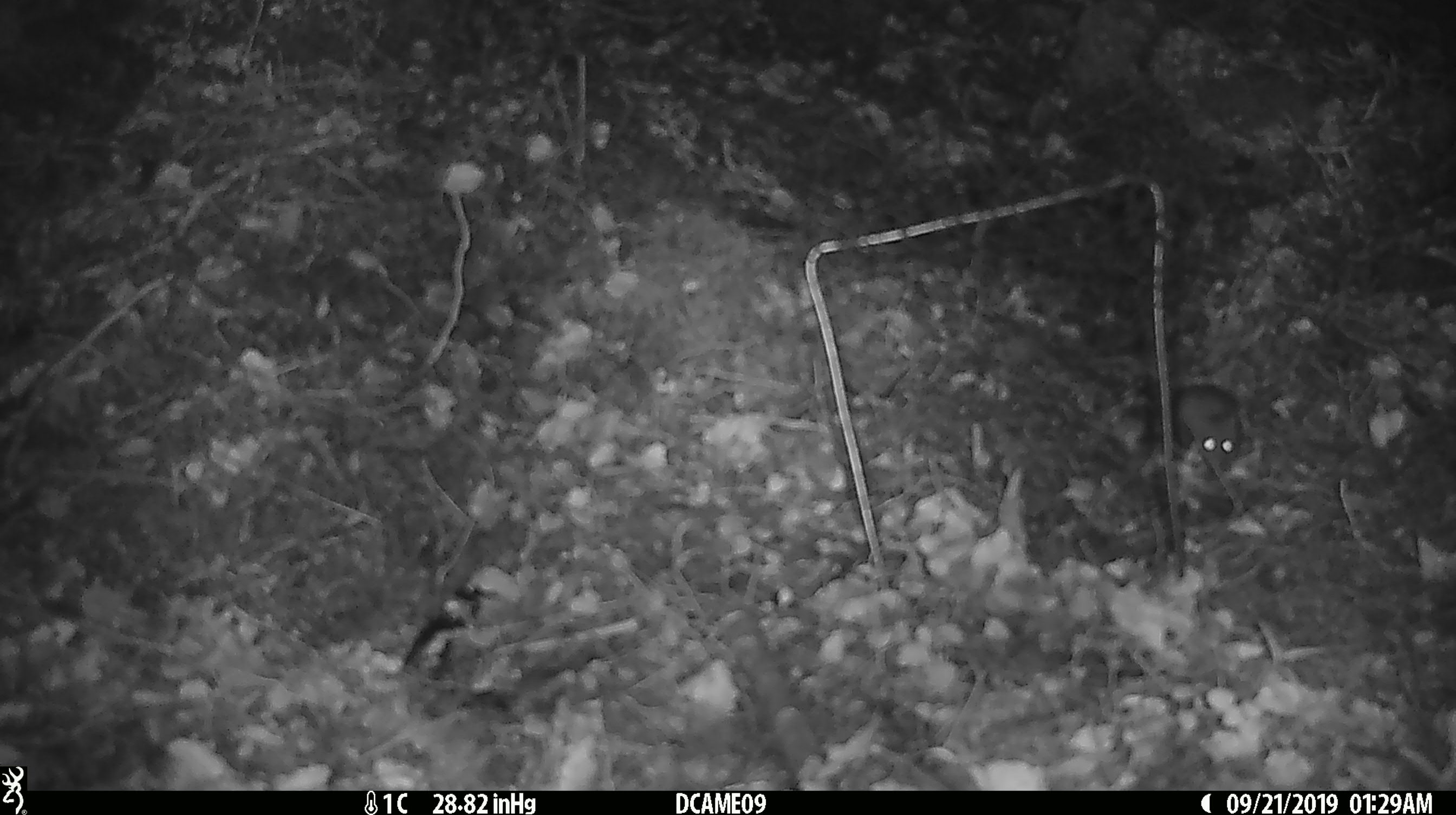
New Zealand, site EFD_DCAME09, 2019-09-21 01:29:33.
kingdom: Animalia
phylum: Chordata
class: Mammalia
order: Rodentia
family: Muridae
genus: Mus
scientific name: Mus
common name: mouse